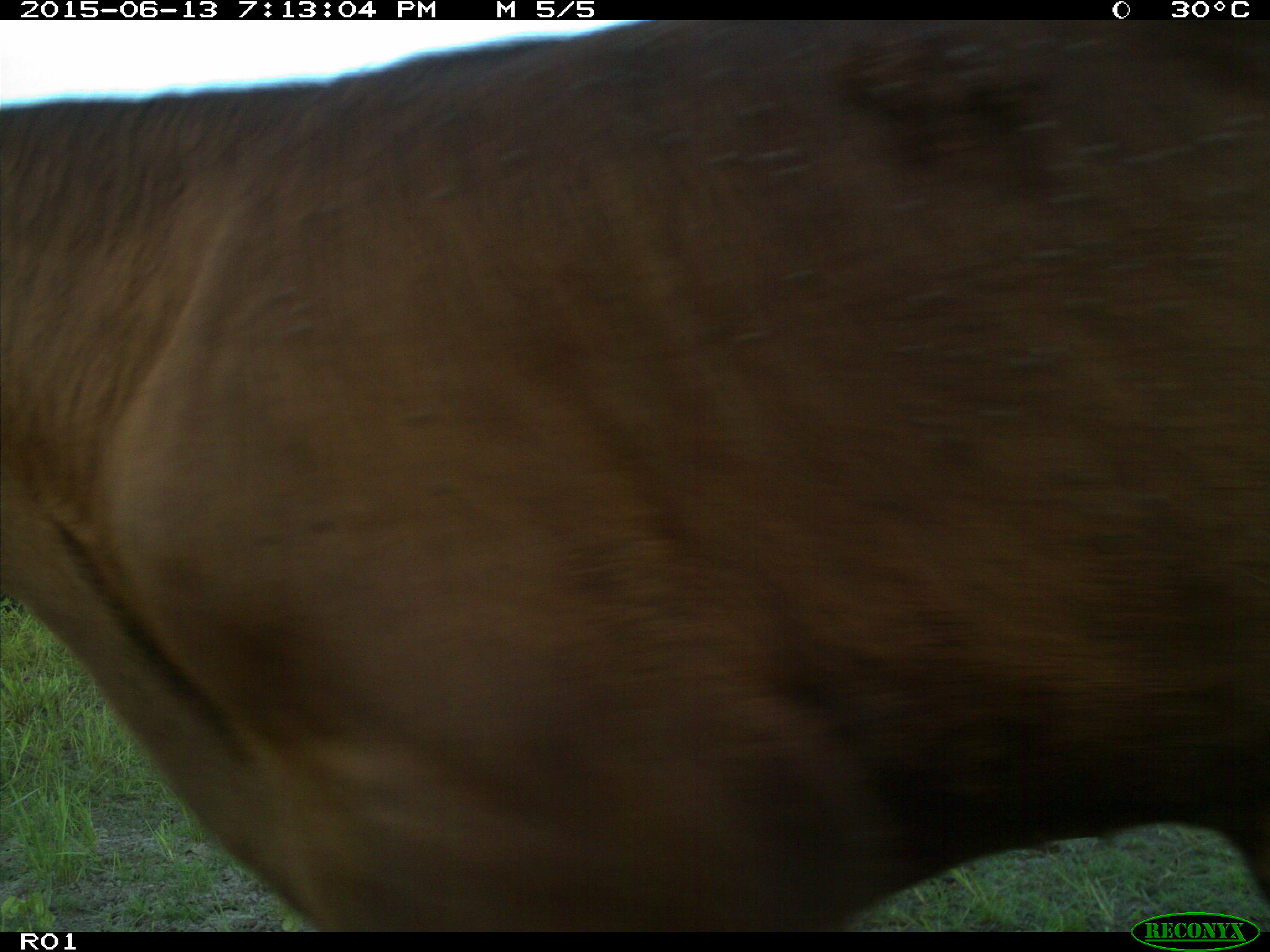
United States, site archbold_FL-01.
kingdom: Animalia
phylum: Chordata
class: Mammalia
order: Artiodactyla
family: Bovidae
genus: Bos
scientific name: Bos taurus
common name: domestic cow